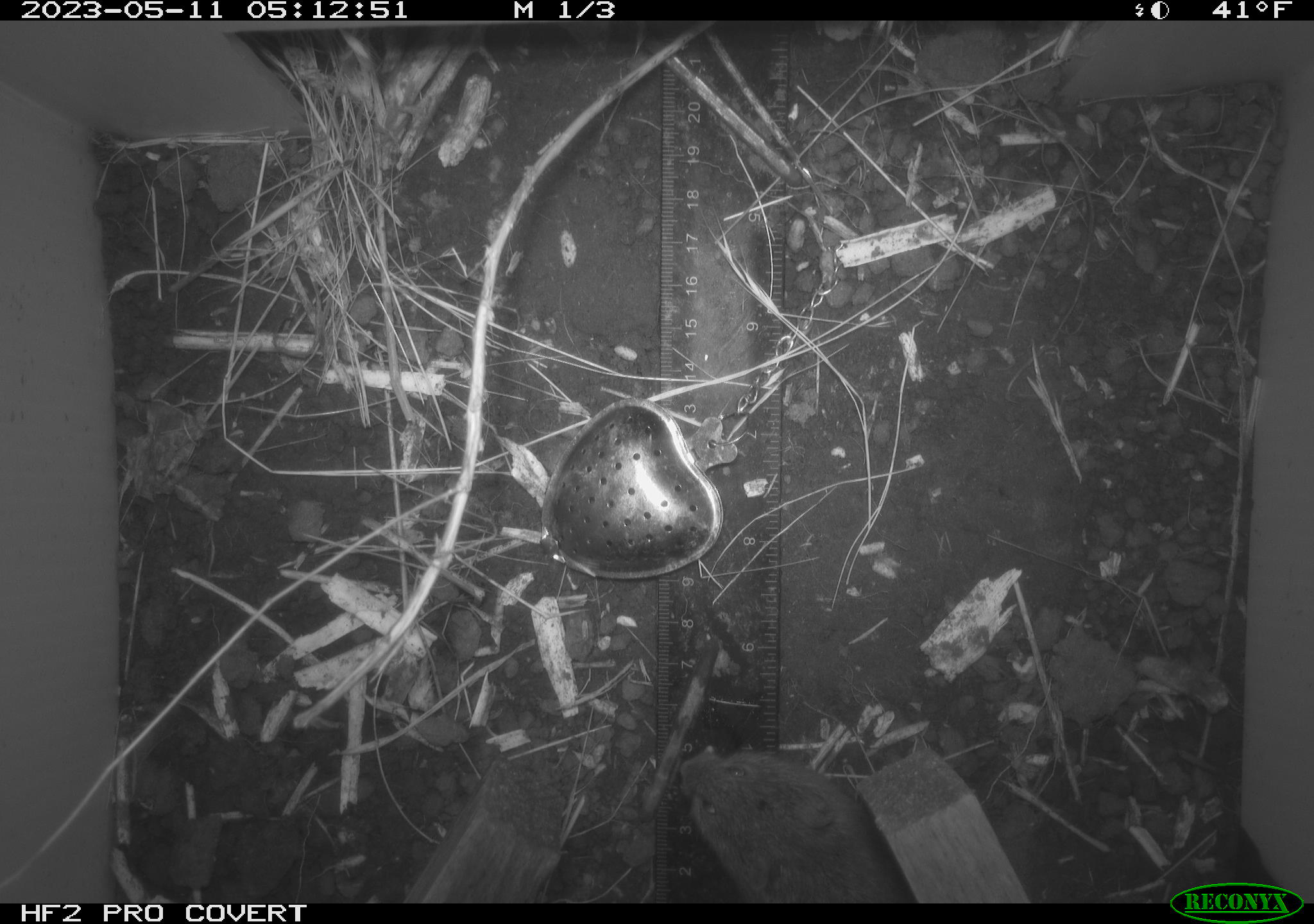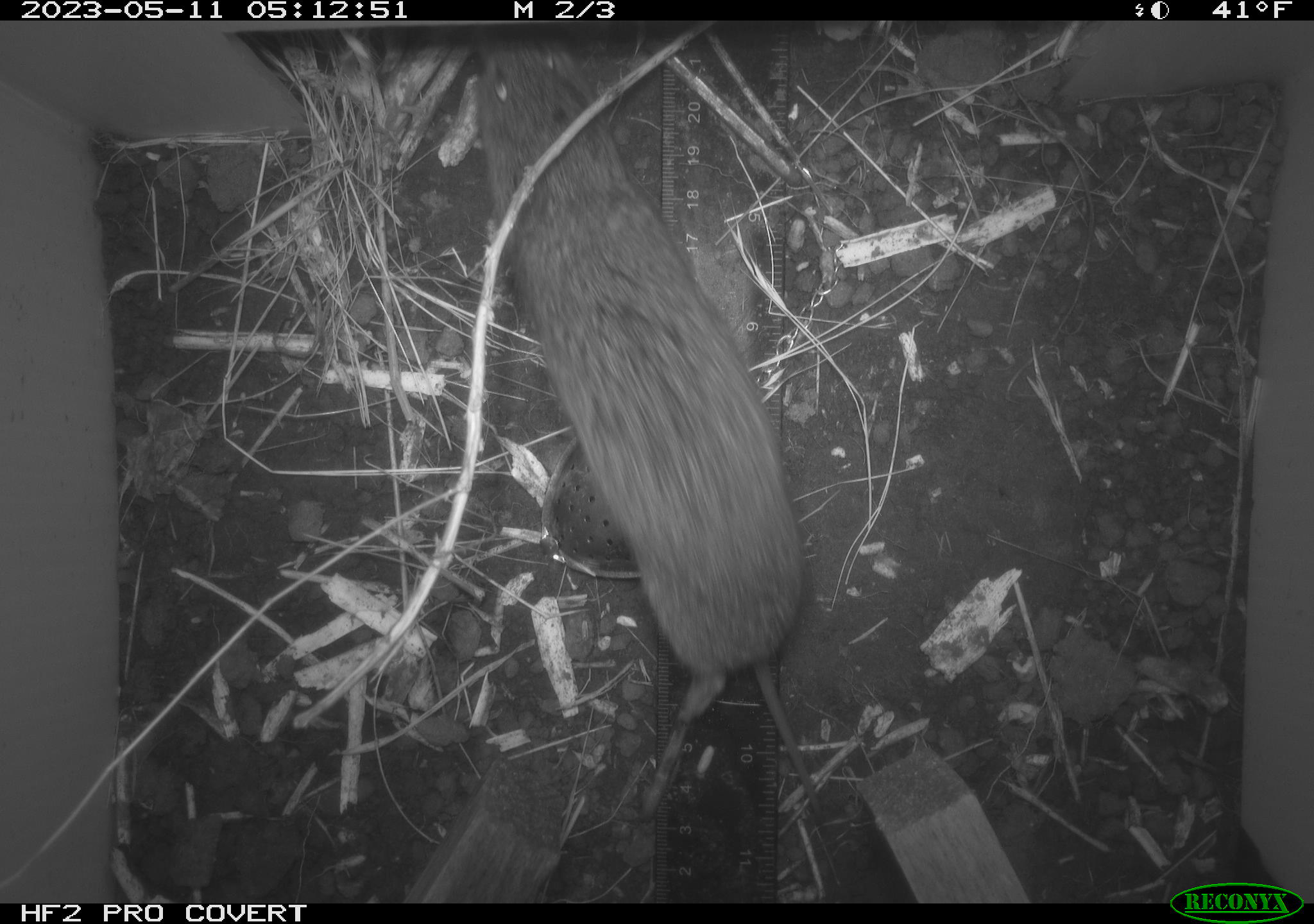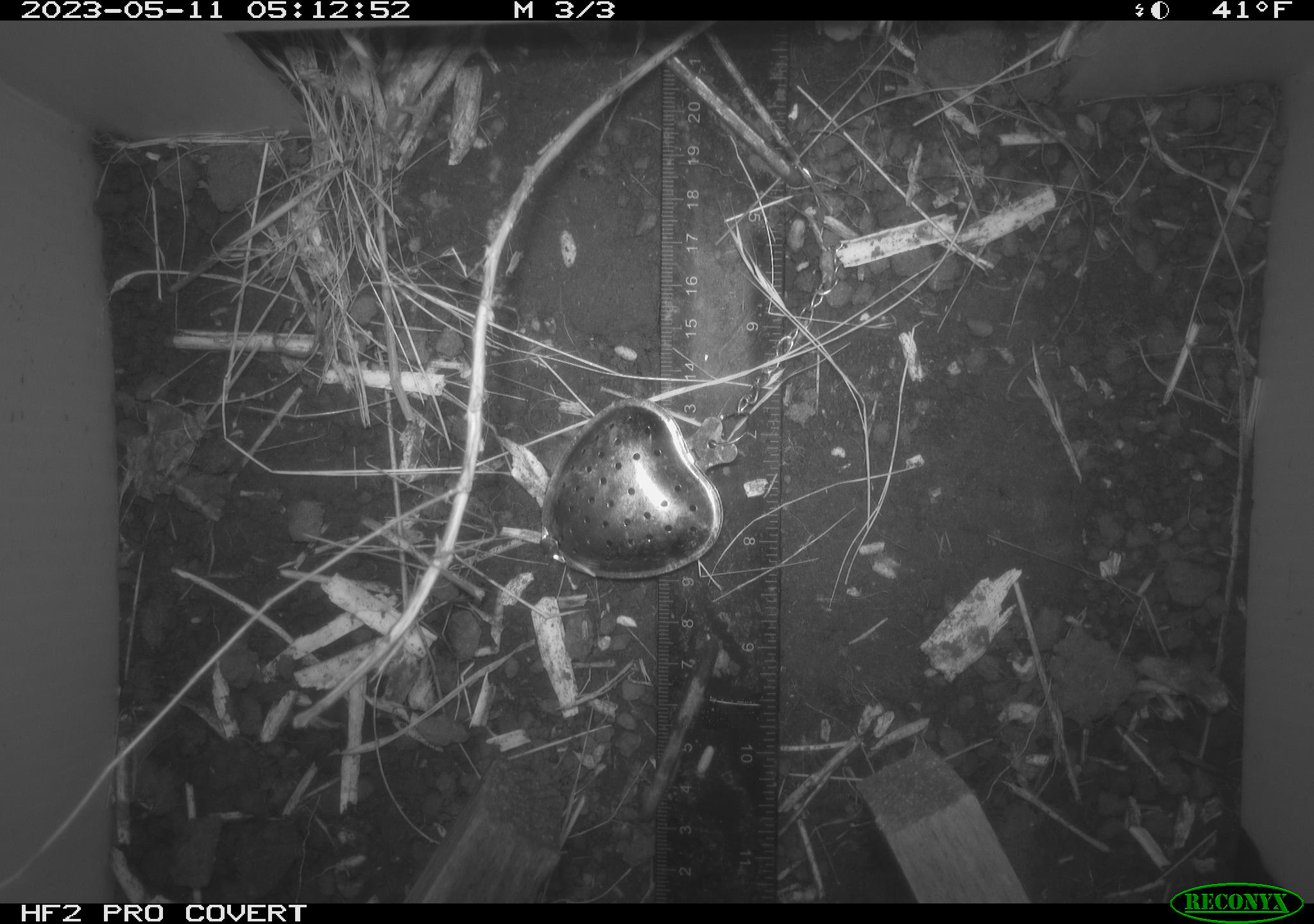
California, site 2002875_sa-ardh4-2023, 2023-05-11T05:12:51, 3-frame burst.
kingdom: Animalia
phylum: Chordata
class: Mammalia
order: Rodentia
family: Cricetidae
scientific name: Arvicolinae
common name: voles, lemmings, and muskrats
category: arvicolinae subfamily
Arvicolinae subfamily (voles, lemmings, and muskrats) (Arvicolinae).